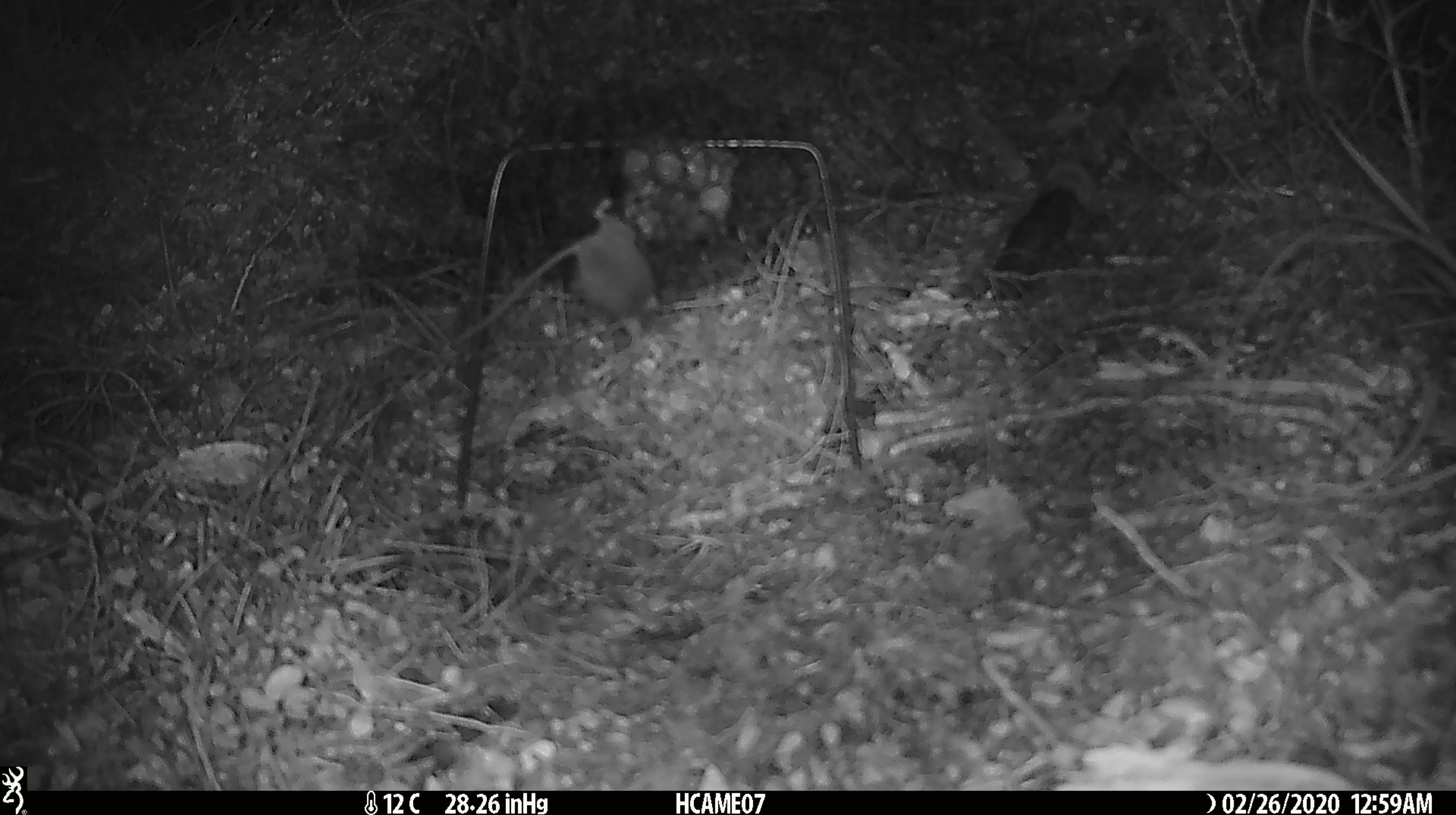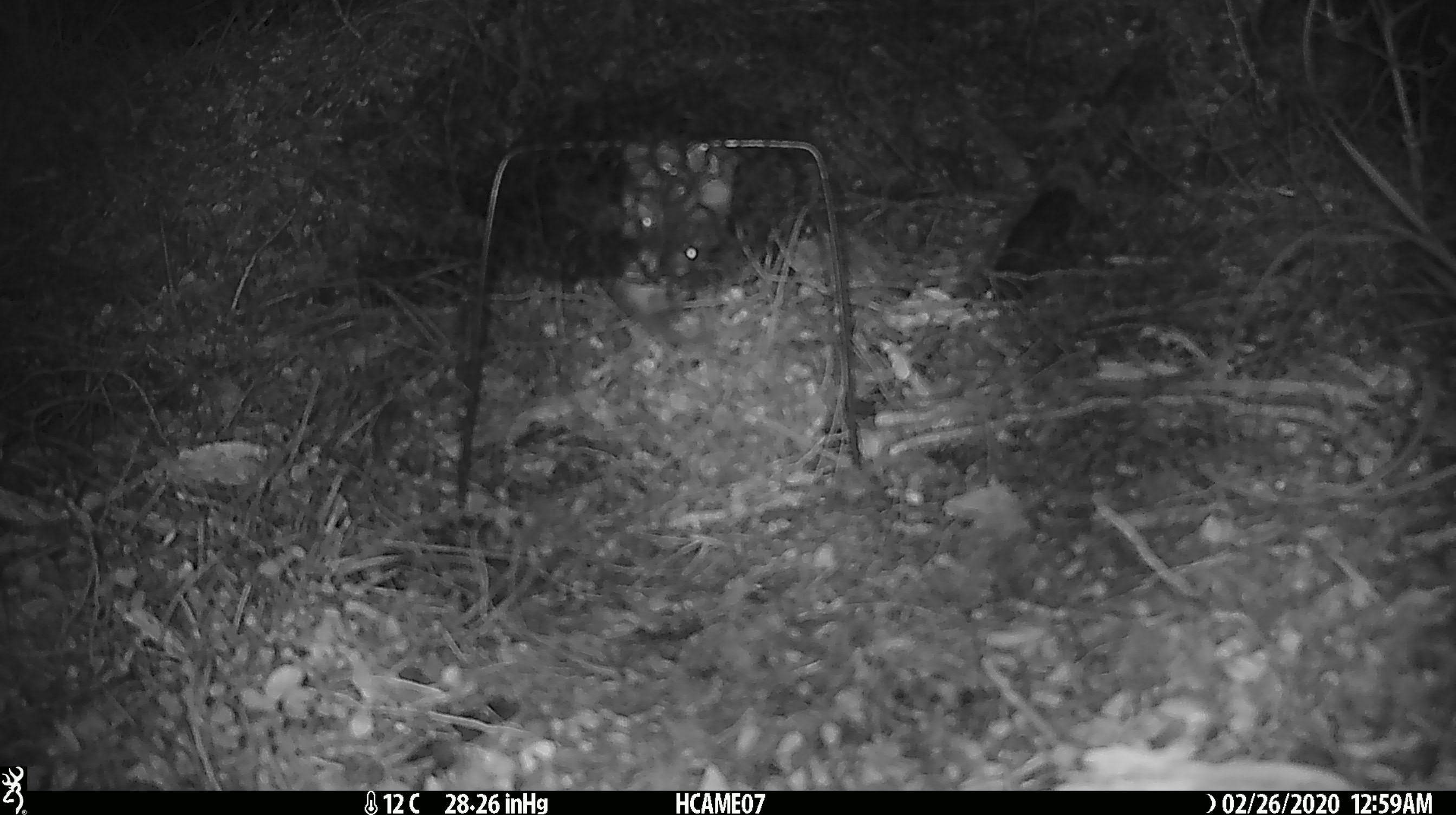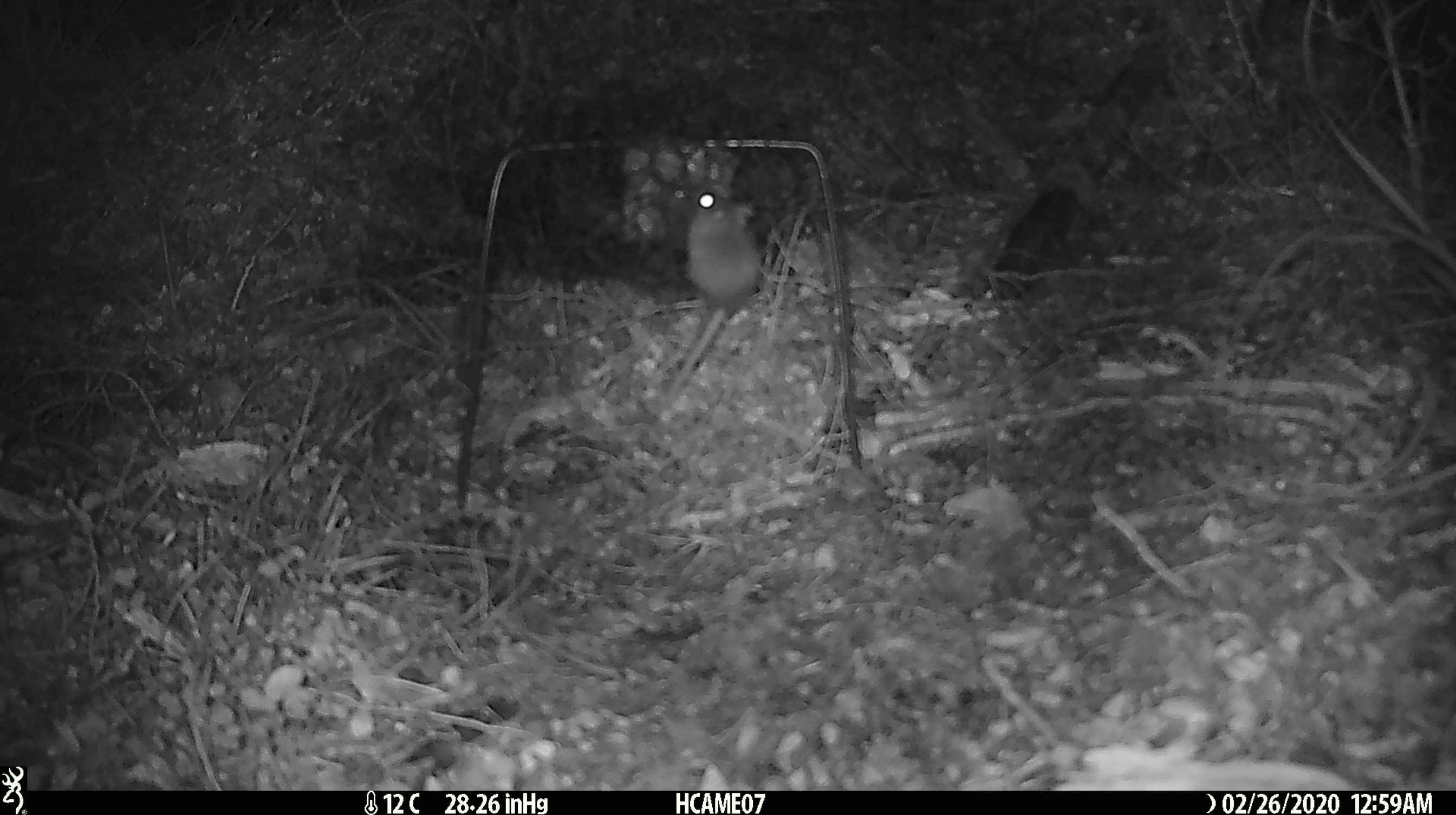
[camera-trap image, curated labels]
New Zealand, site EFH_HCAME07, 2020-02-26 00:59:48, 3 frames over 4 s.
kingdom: Animalia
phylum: Chordata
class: Mammalia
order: Rodentia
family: Muridae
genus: Mus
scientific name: Mus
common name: mouse